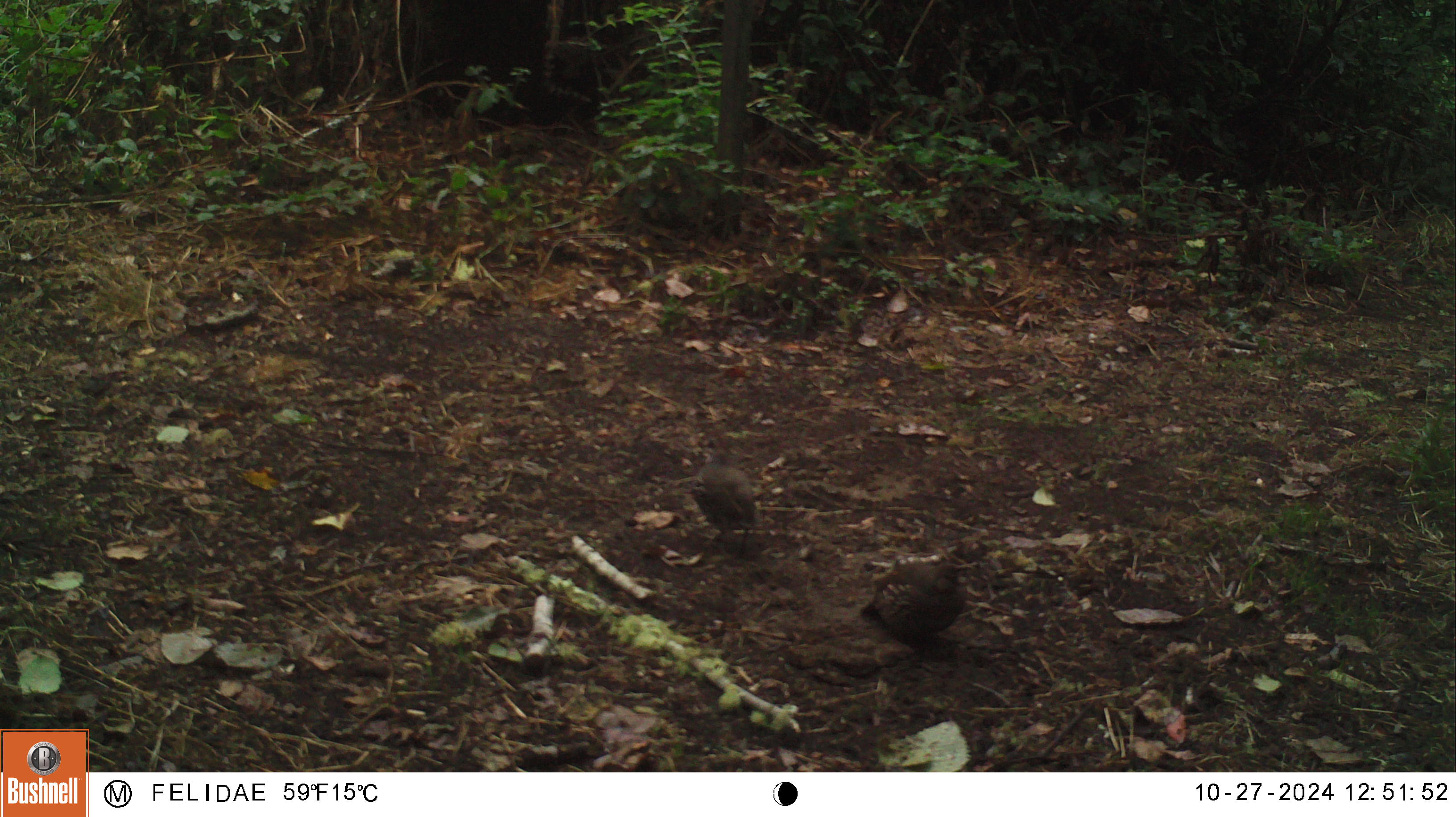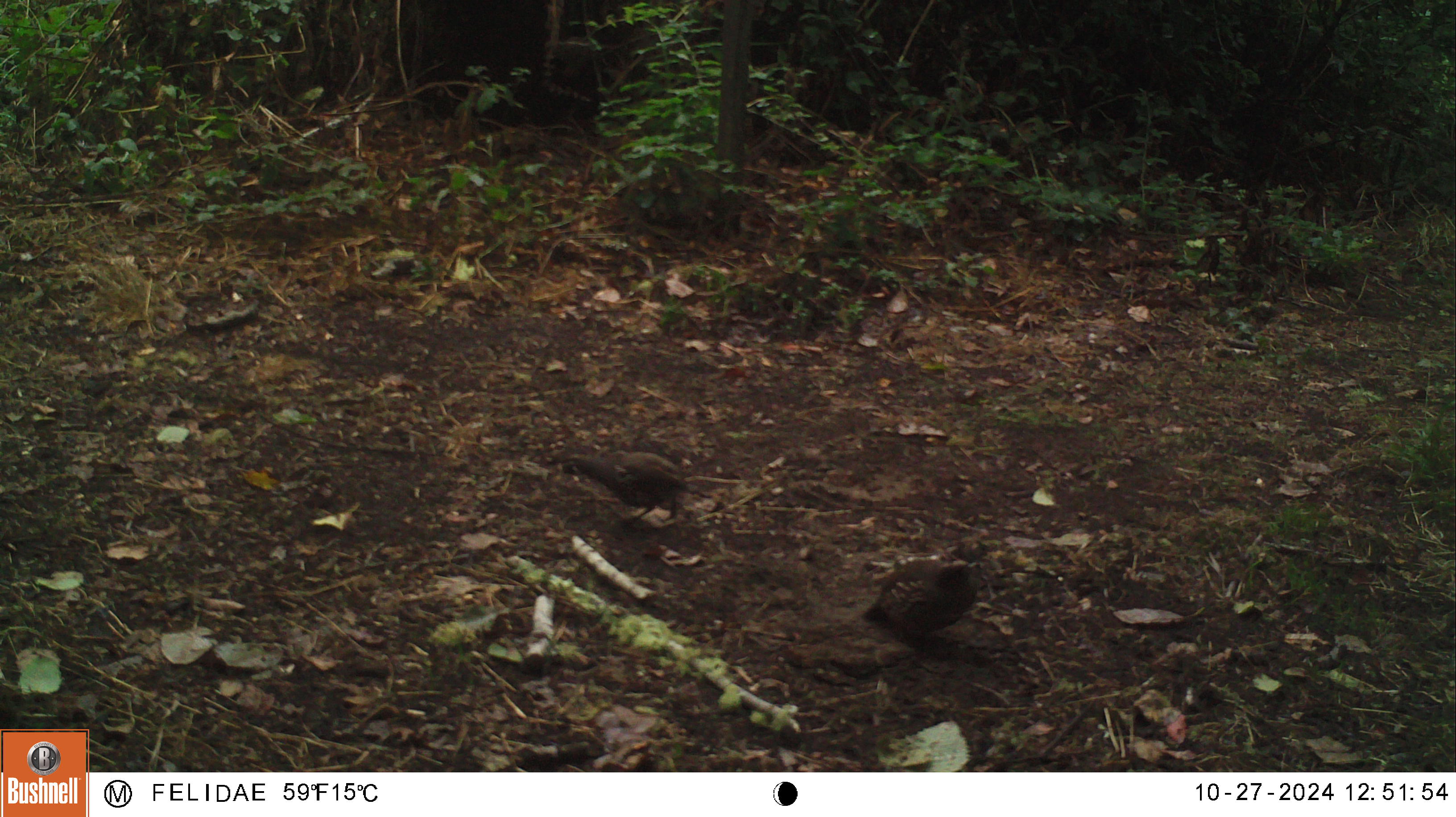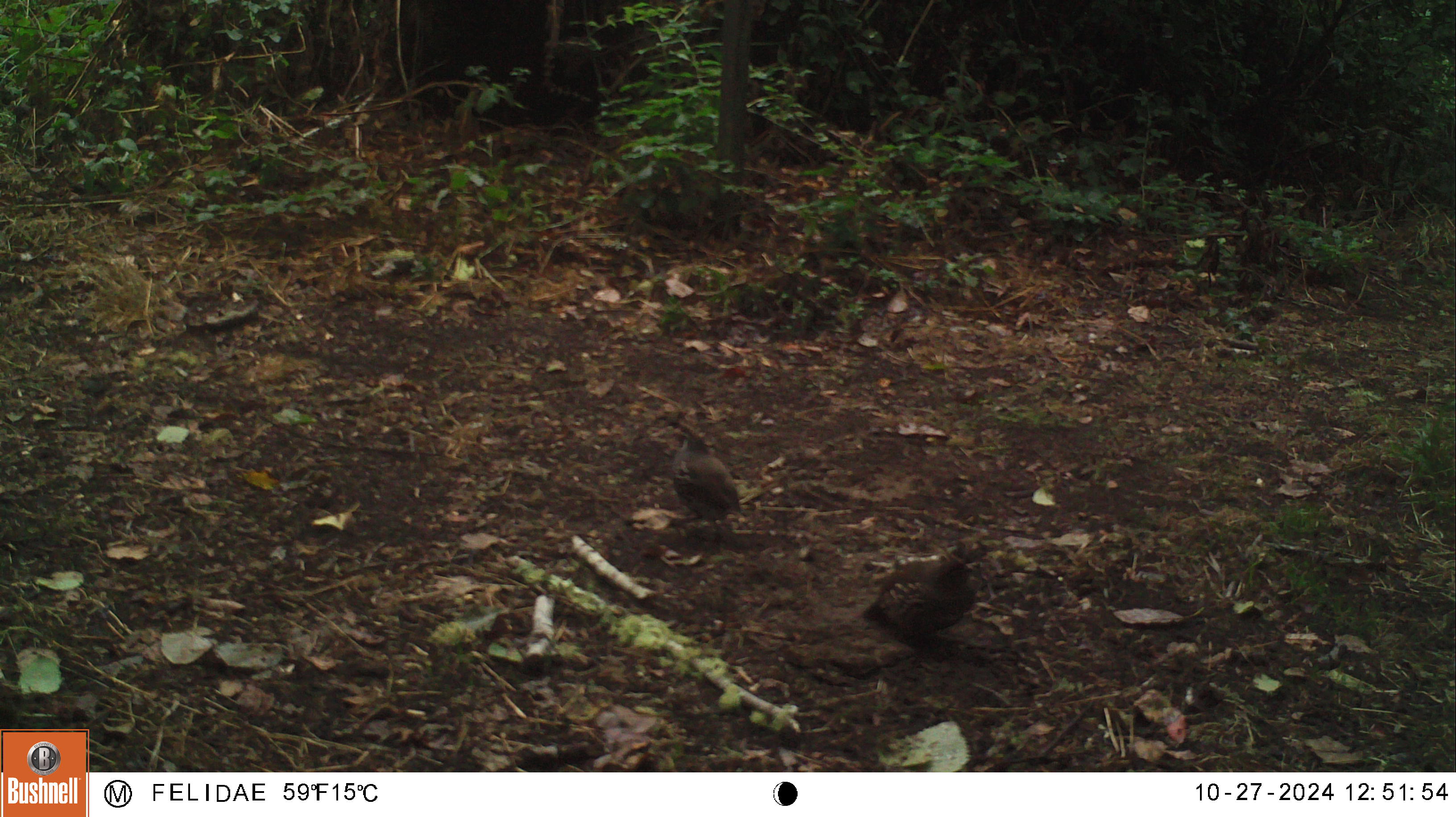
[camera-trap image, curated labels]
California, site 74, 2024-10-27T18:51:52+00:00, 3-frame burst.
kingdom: Animalia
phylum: Chordata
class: Aves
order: Galliformes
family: Odontophoridae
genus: Callipepla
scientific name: Callipepla californica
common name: california quail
California quail (Callipepla californica).